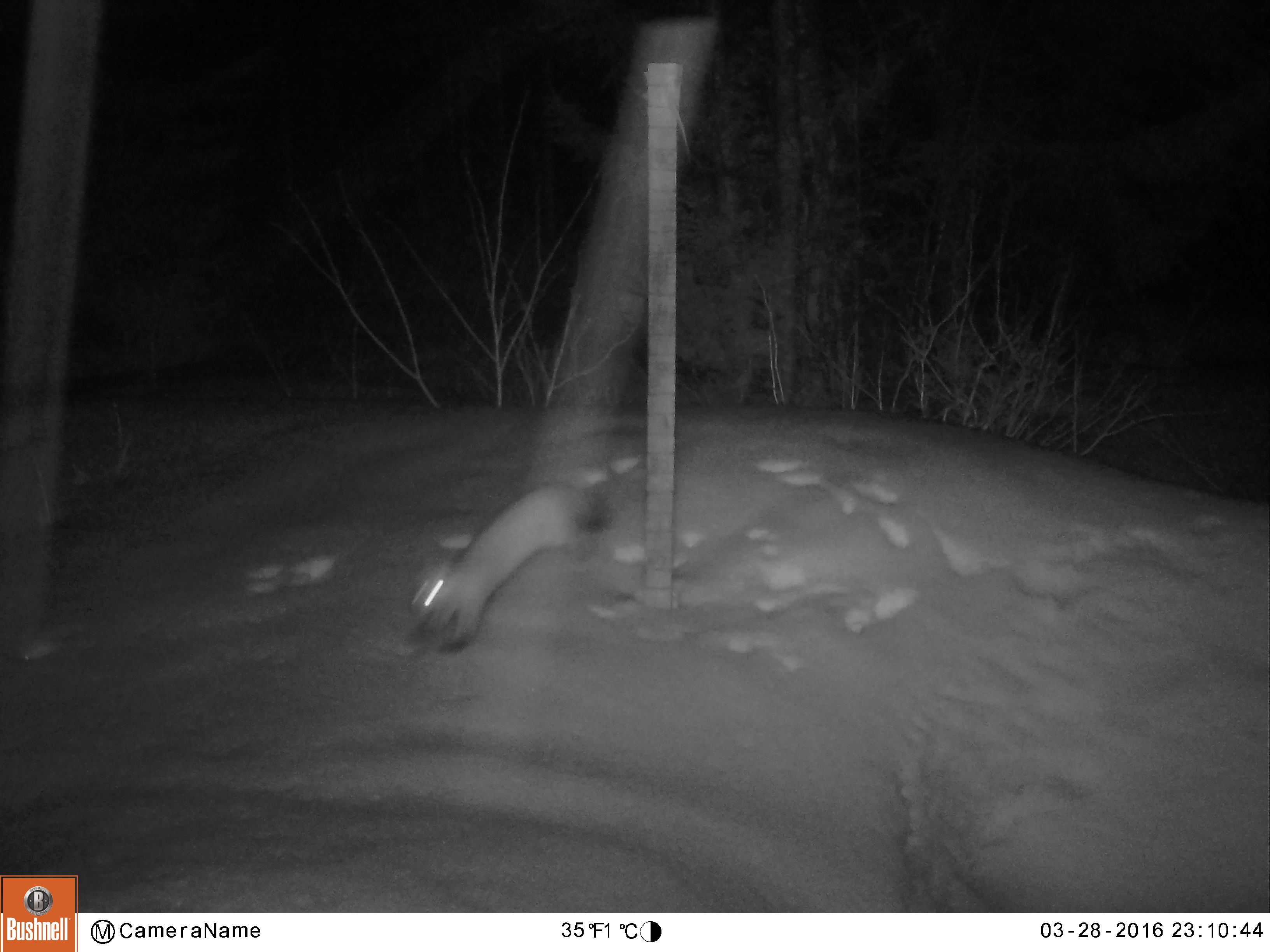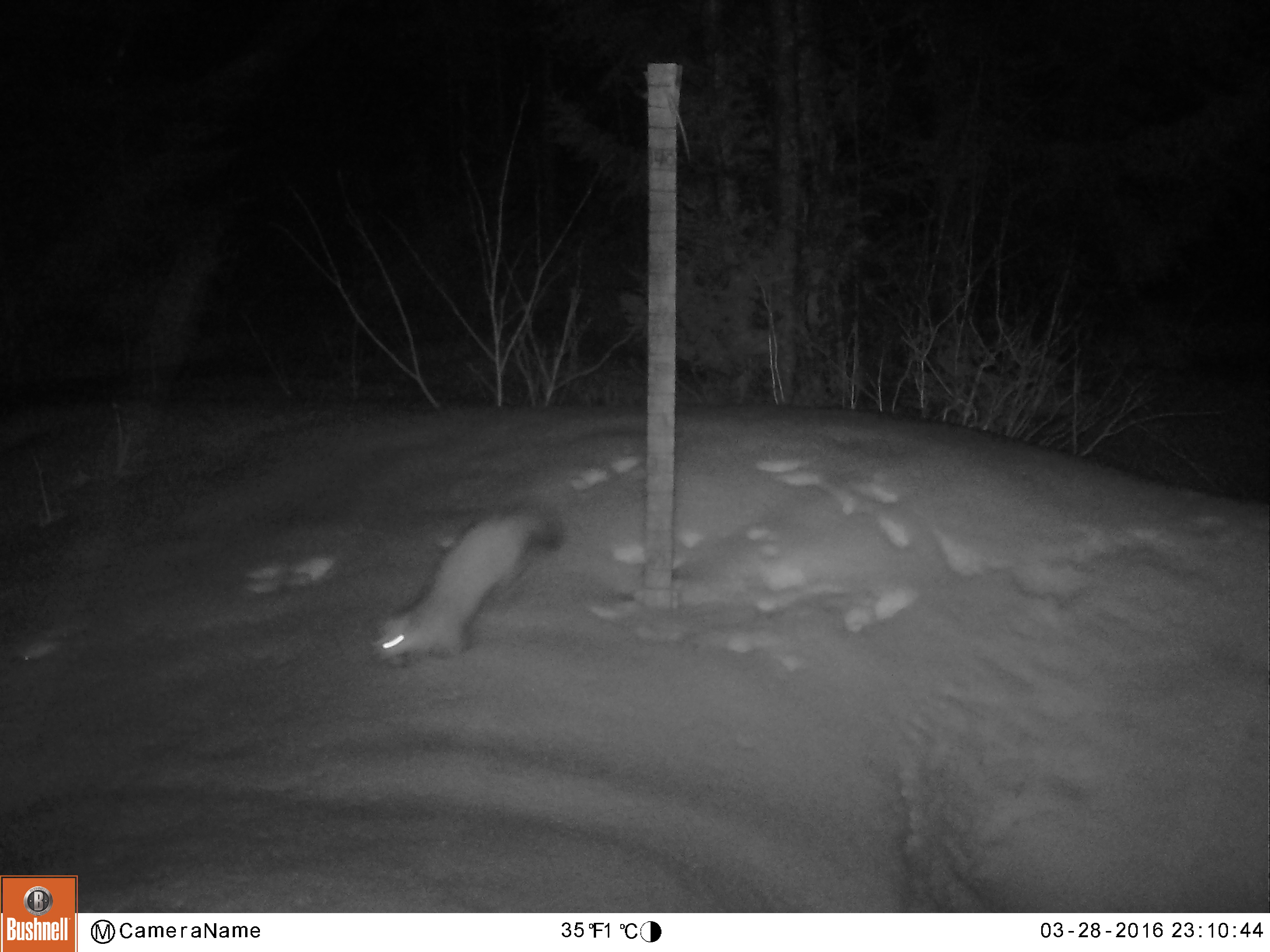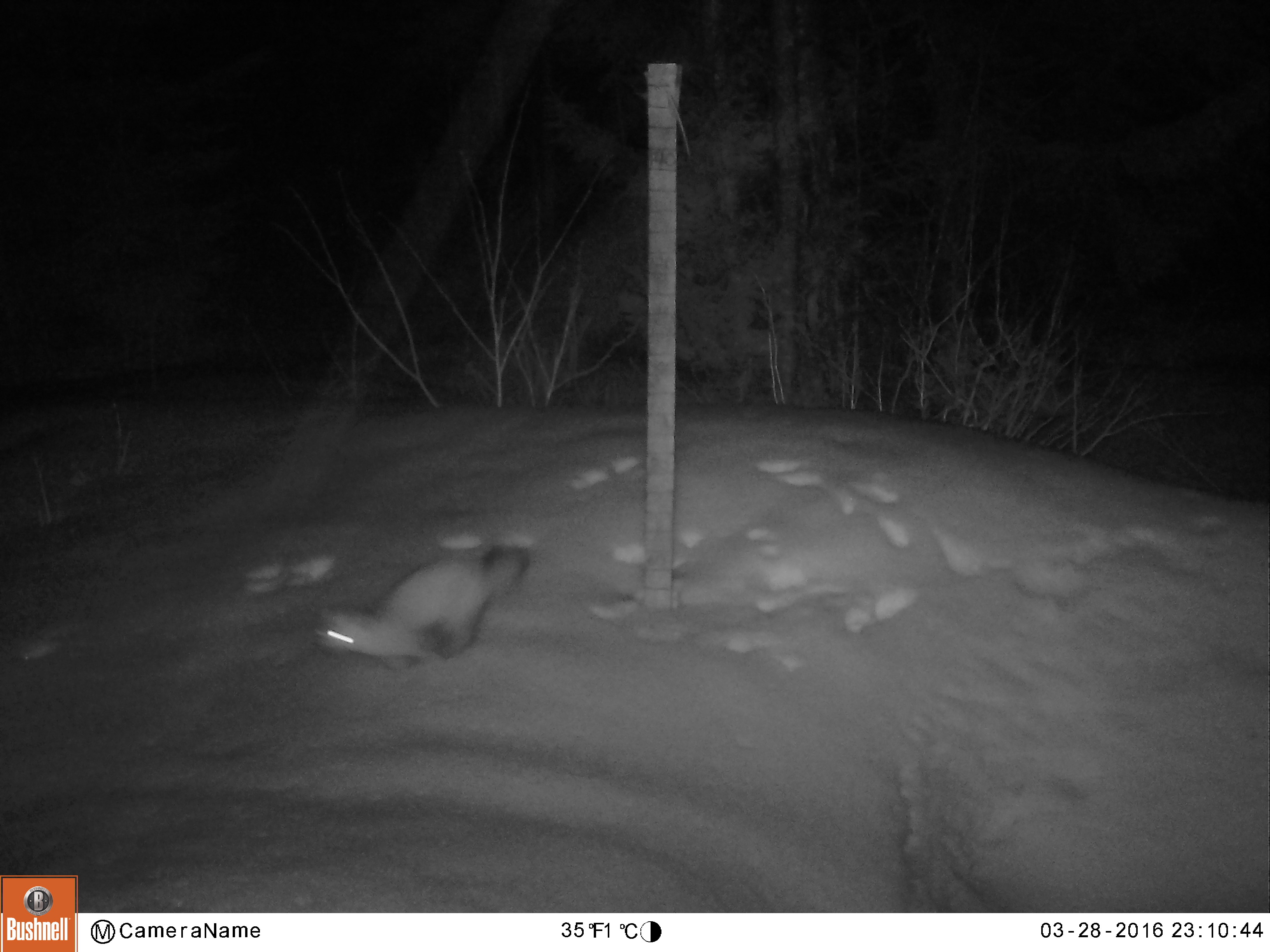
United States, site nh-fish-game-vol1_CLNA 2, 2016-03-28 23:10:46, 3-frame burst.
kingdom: Animalia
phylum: Chordata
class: Mammalia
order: Carnivora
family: Mustelidae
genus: Martes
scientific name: Martes americana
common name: american marten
American marten (Martes americana).